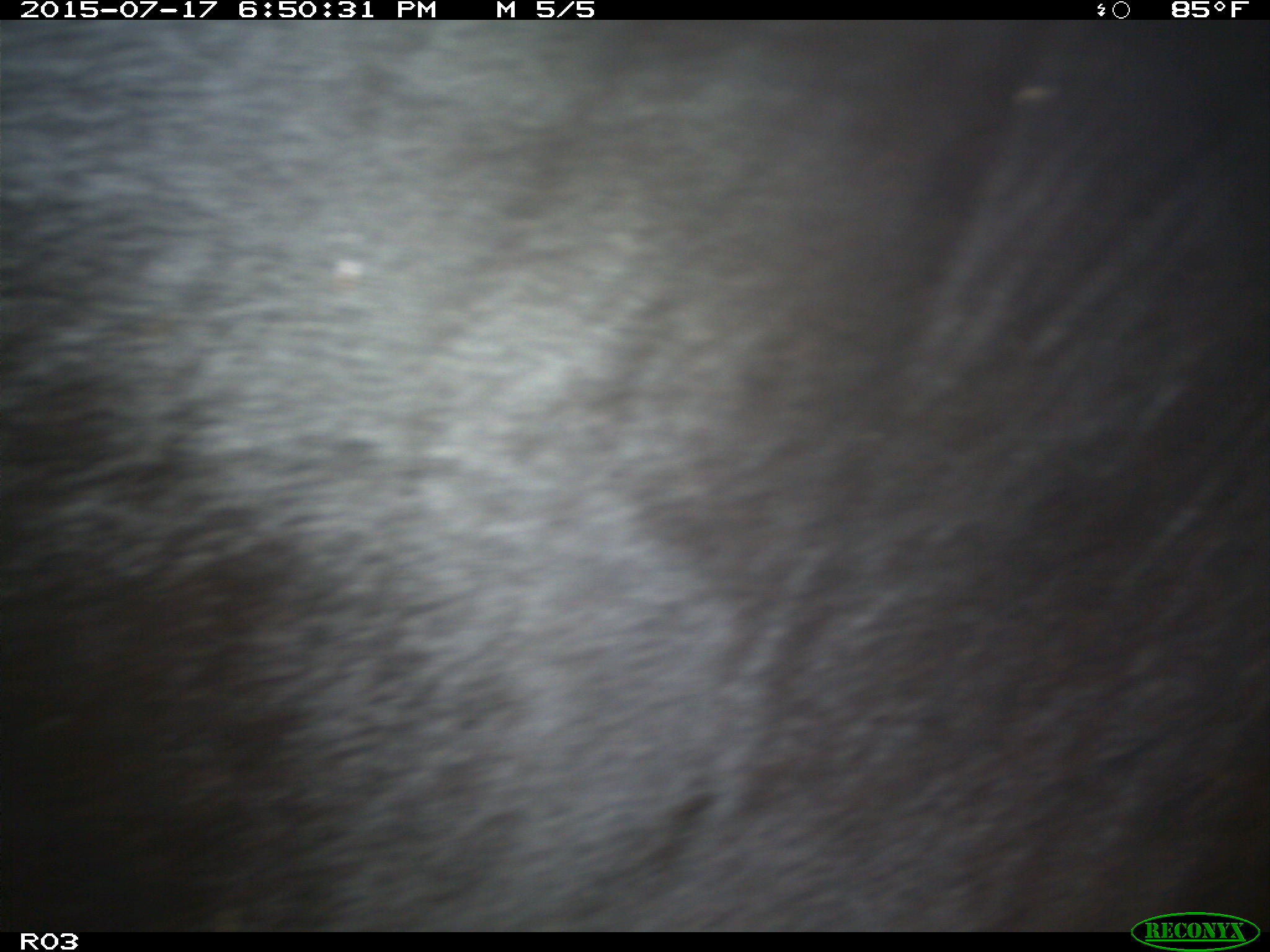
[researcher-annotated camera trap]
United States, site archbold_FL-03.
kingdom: Animalia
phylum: Chordata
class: Mammalia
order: Artiodactyla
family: Bovidae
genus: Bos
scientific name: Bos taurus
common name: domestic cow